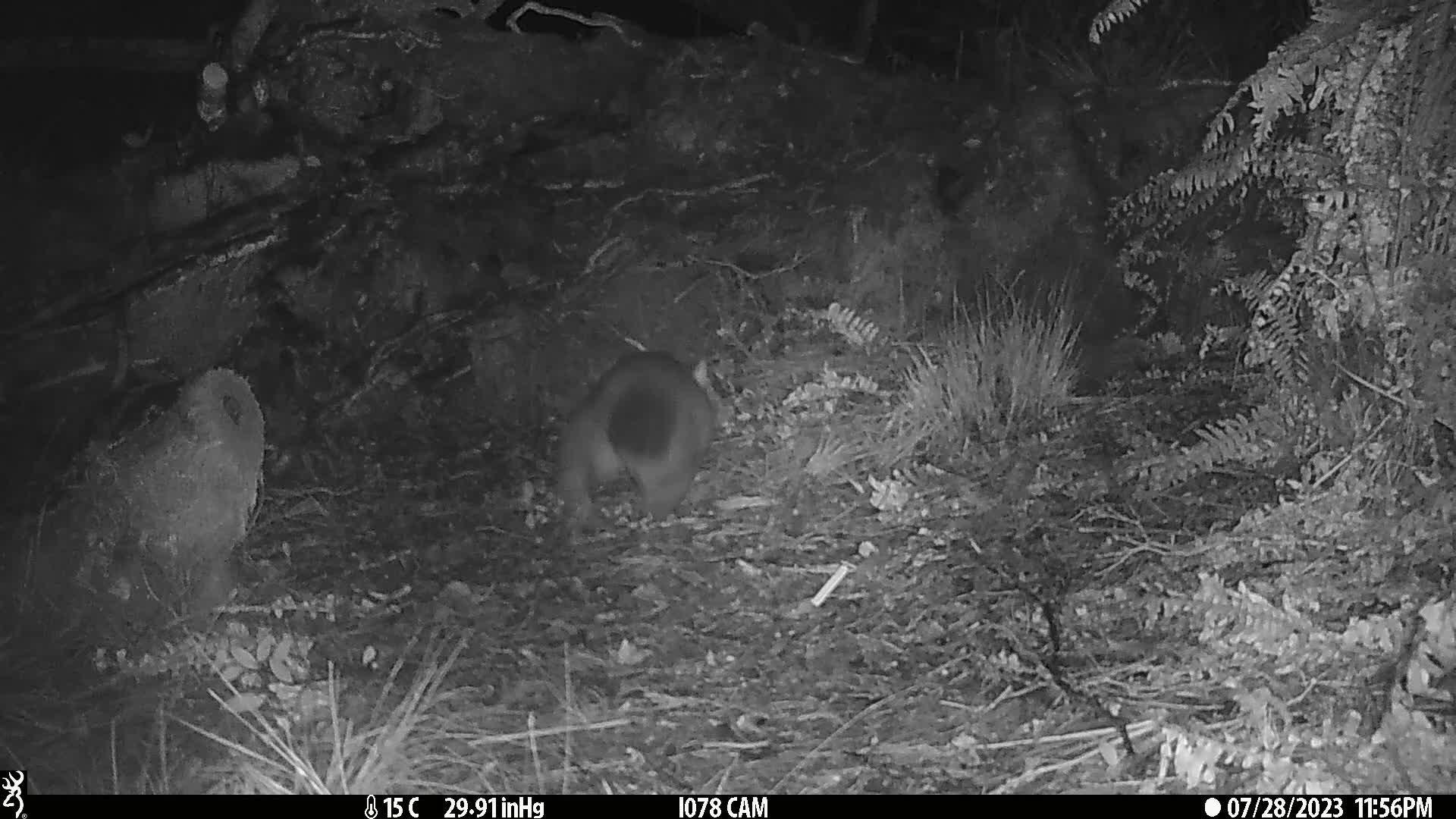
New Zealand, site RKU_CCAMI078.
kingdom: Animalia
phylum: Chordata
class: Mammalia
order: Diprotodontia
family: Phalangeridae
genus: Trichosurus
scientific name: Trichosurus vulpecula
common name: common brushtail possum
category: possum